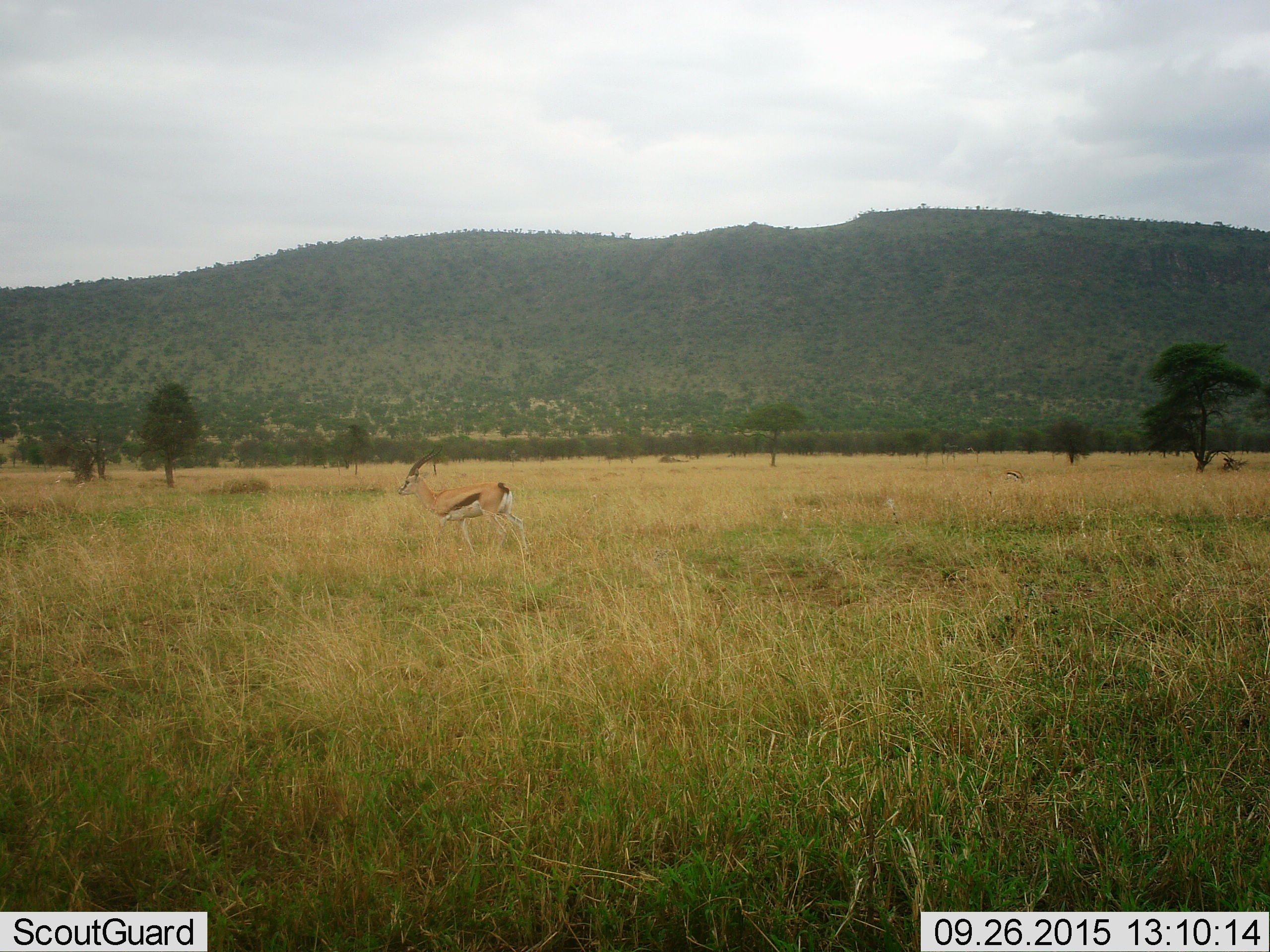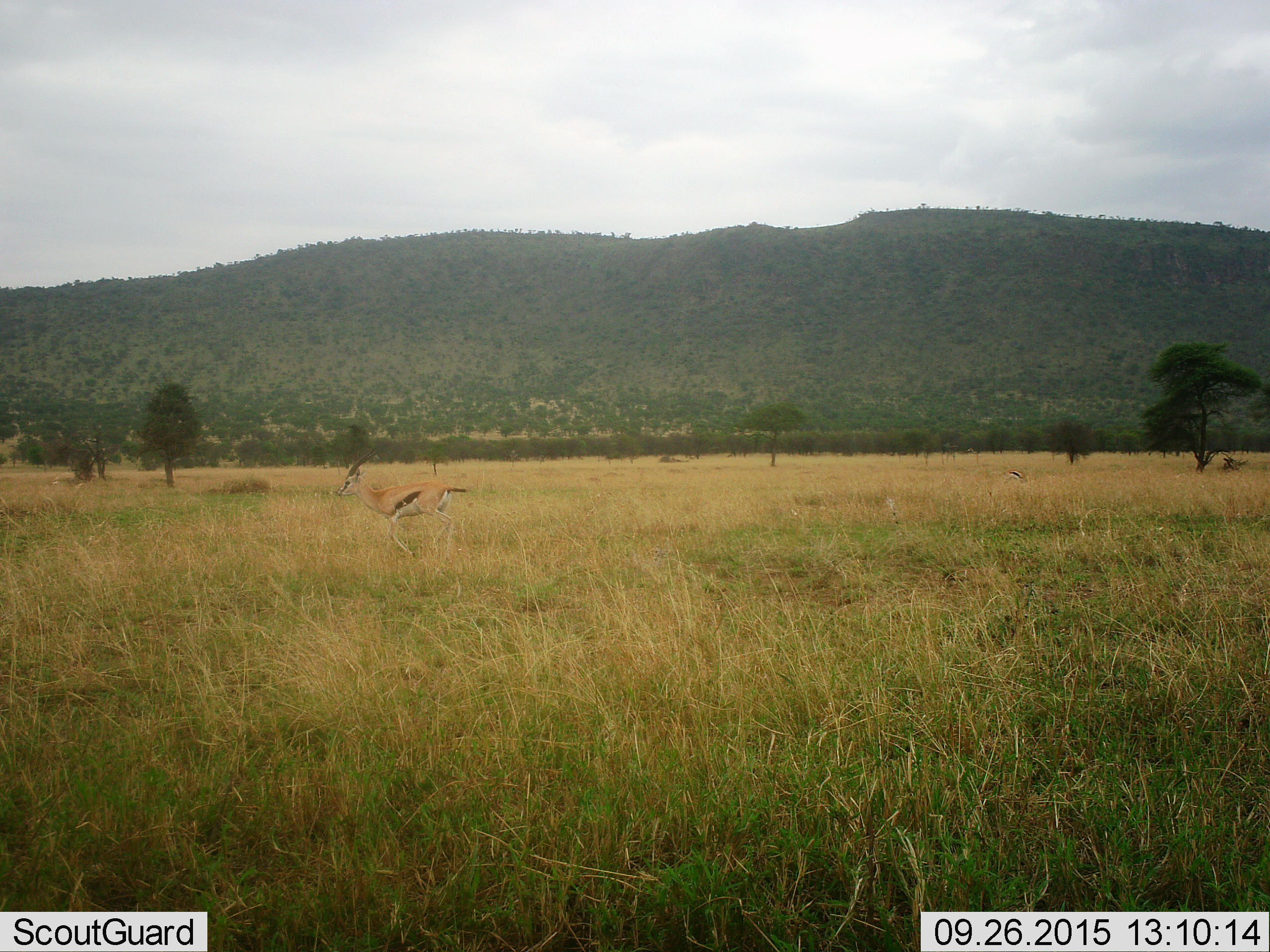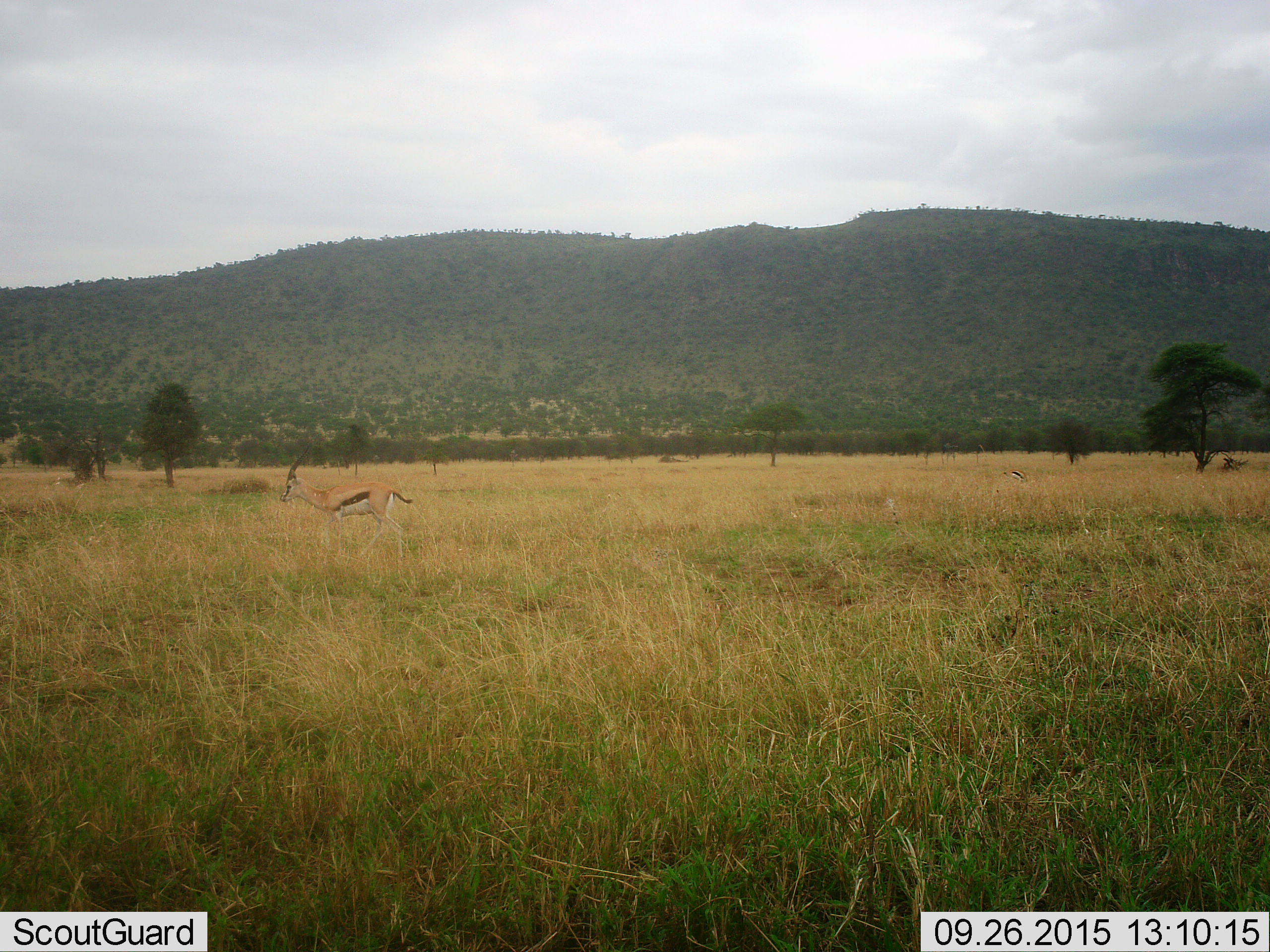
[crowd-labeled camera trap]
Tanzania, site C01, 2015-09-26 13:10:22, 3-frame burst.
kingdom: Animalia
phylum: Chordata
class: Mammalia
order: Artiodactyla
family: Bovidae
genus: Eudorcas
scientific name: Eudorcas thomsonii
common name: thomson's gazelle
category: gazellethomsons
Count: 1.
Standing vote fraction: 47%.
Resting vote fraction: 0%.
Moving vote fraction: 59%.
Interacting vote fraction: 0%.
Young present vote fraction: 0%.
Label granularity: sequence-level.